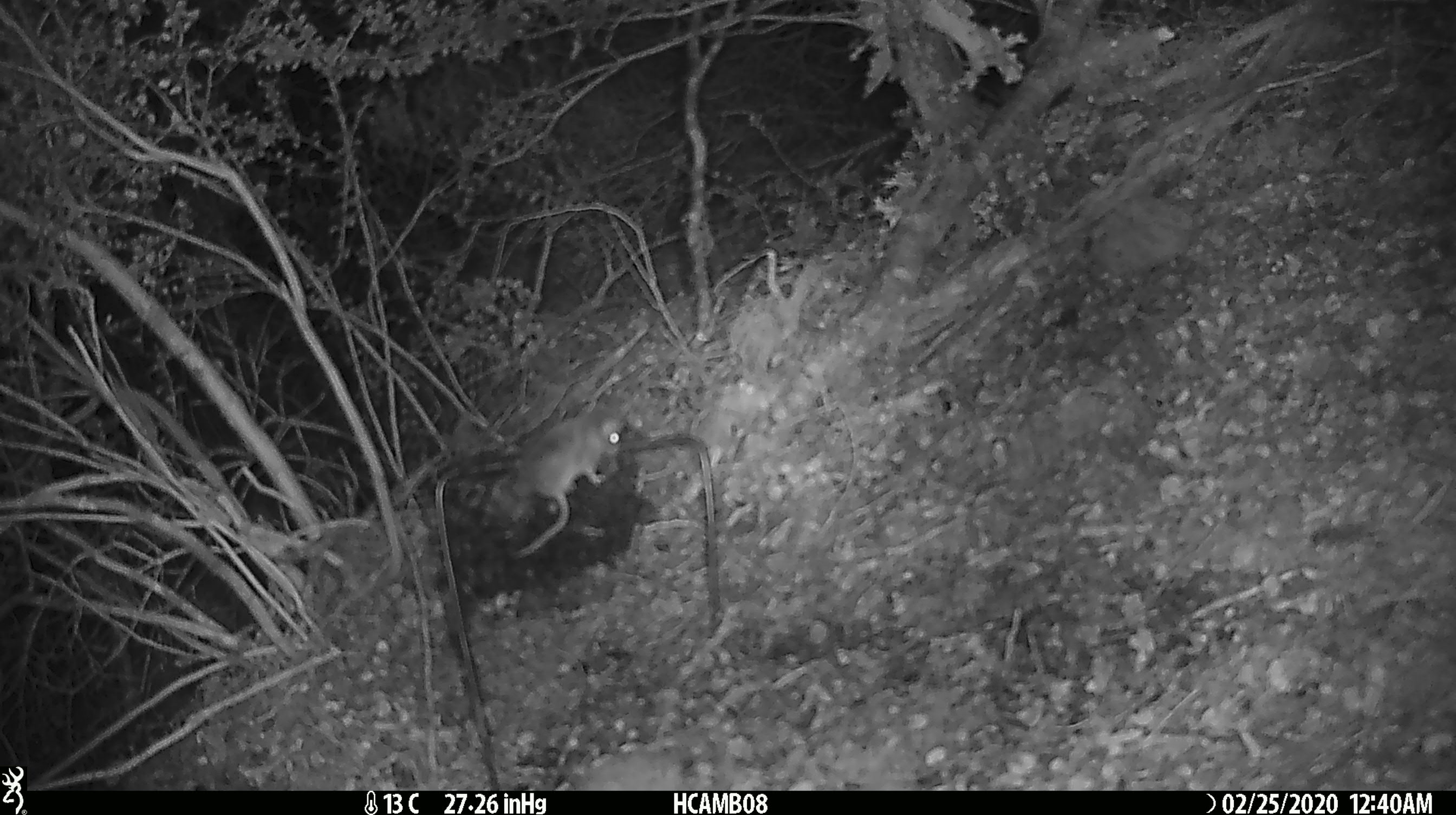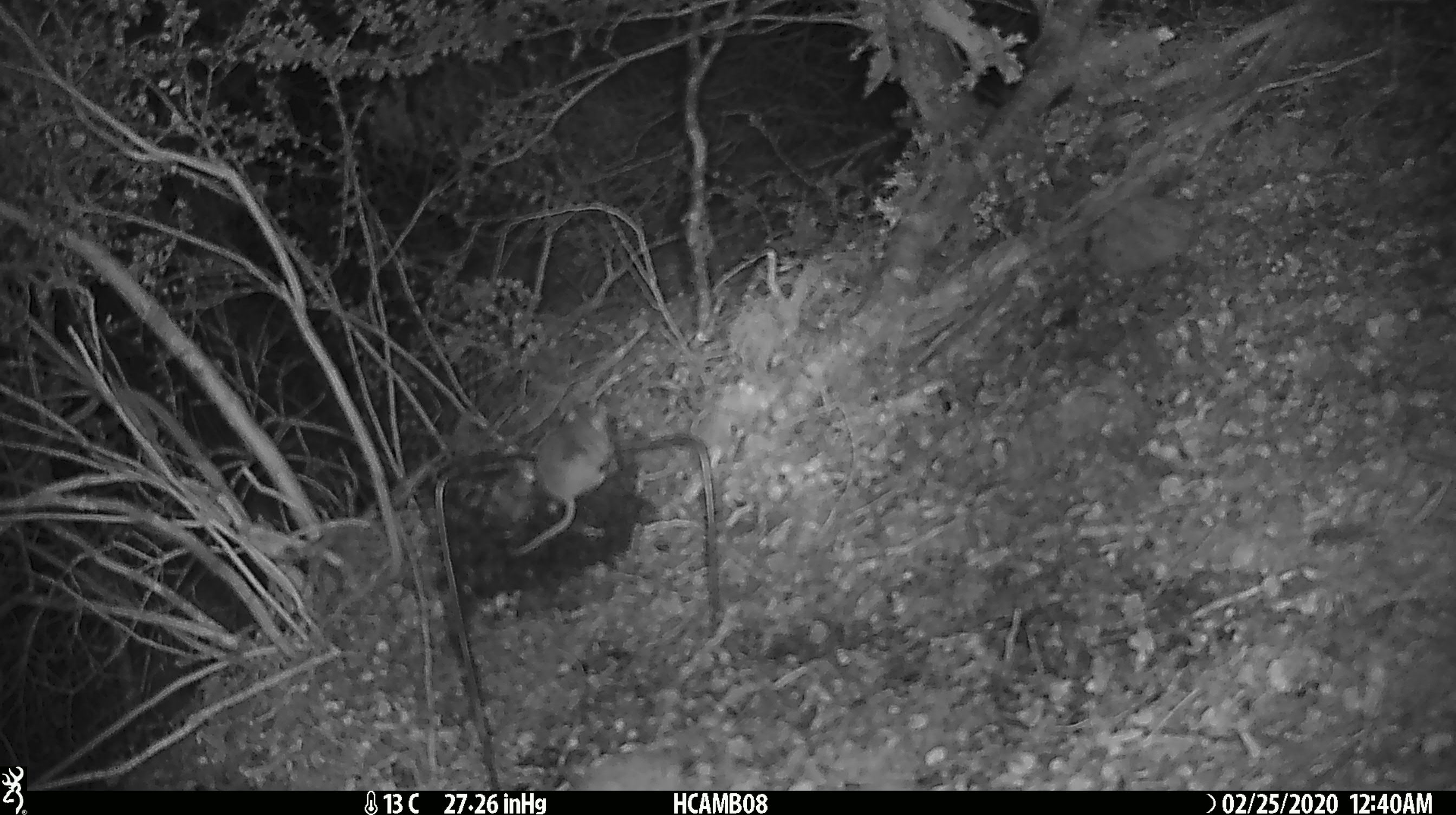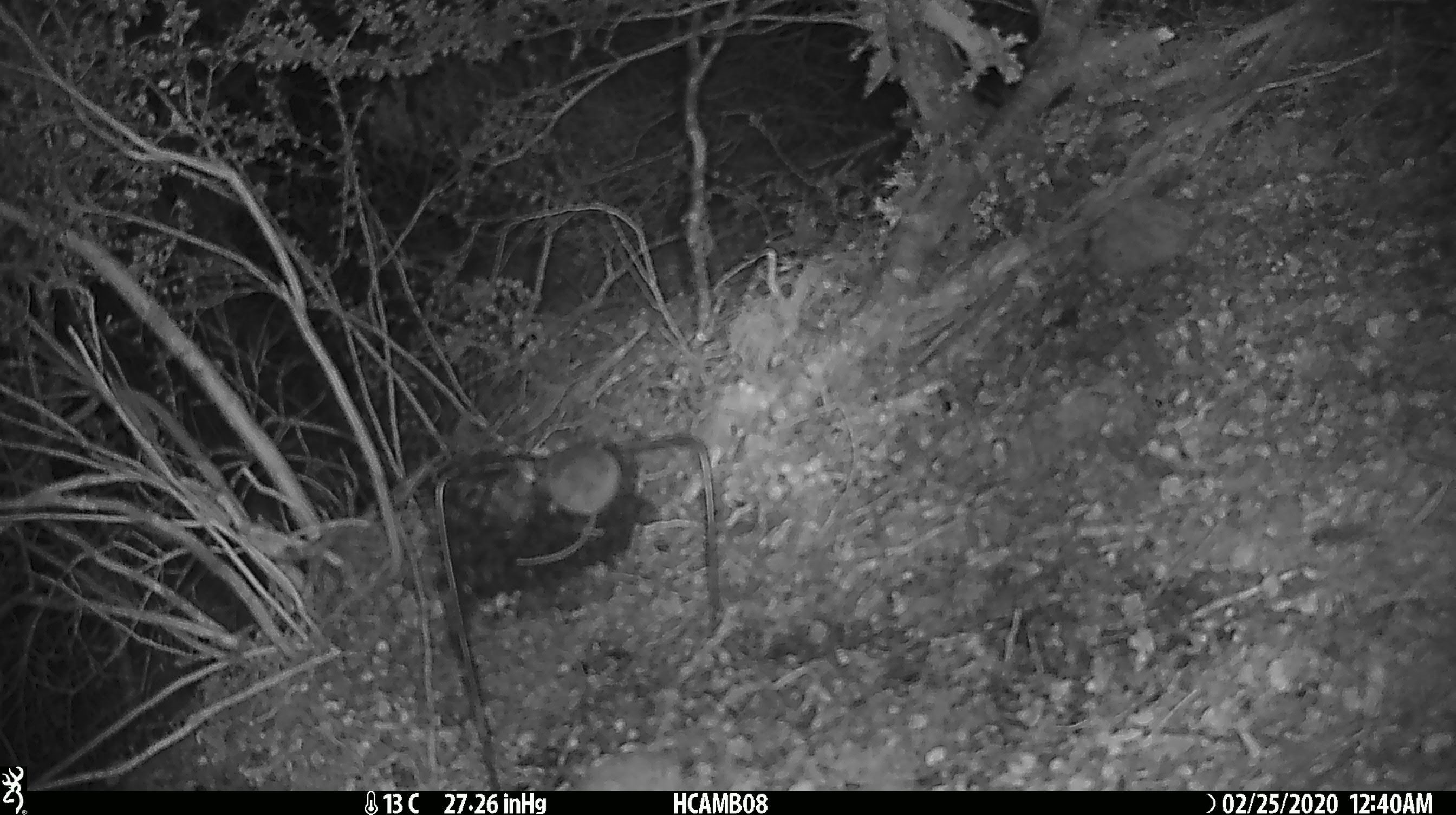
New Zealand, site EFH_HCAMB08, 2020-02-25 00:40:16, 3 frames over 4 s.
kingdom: Animalia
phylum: Chordata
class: Mammalia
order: Rodentia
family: Muridae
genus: Mus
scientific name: Mus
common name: mouse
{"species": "mouse (Mus)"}